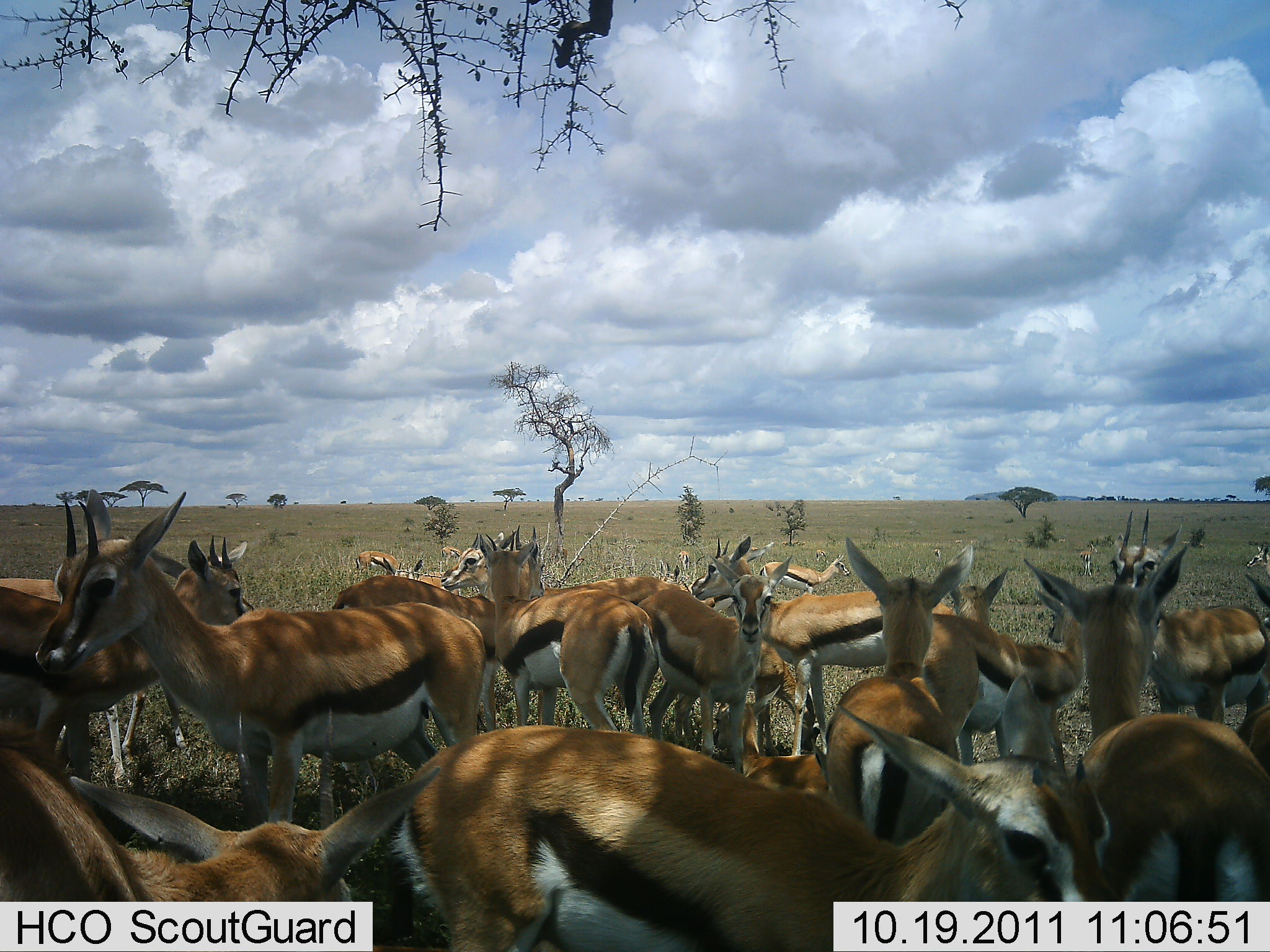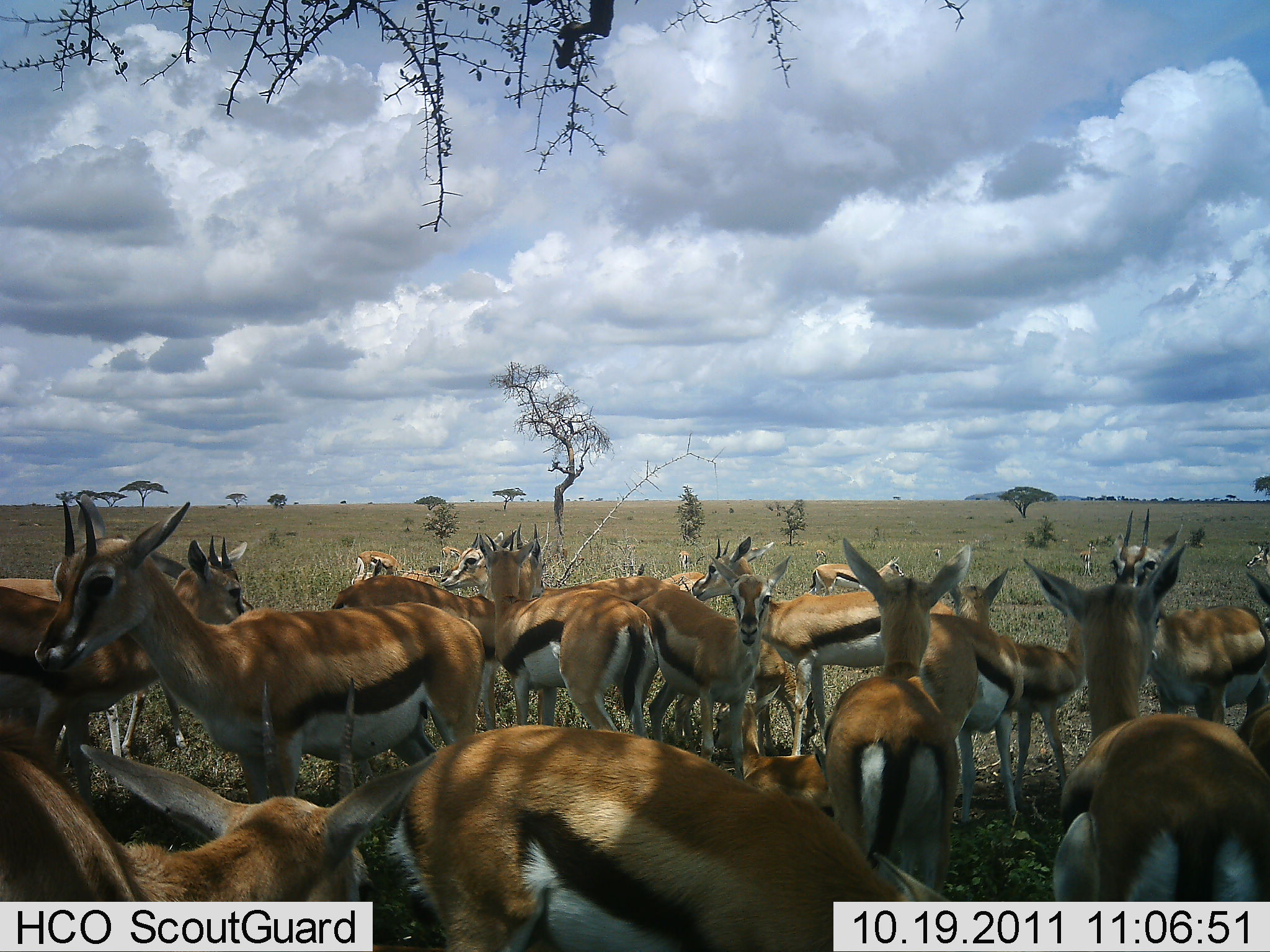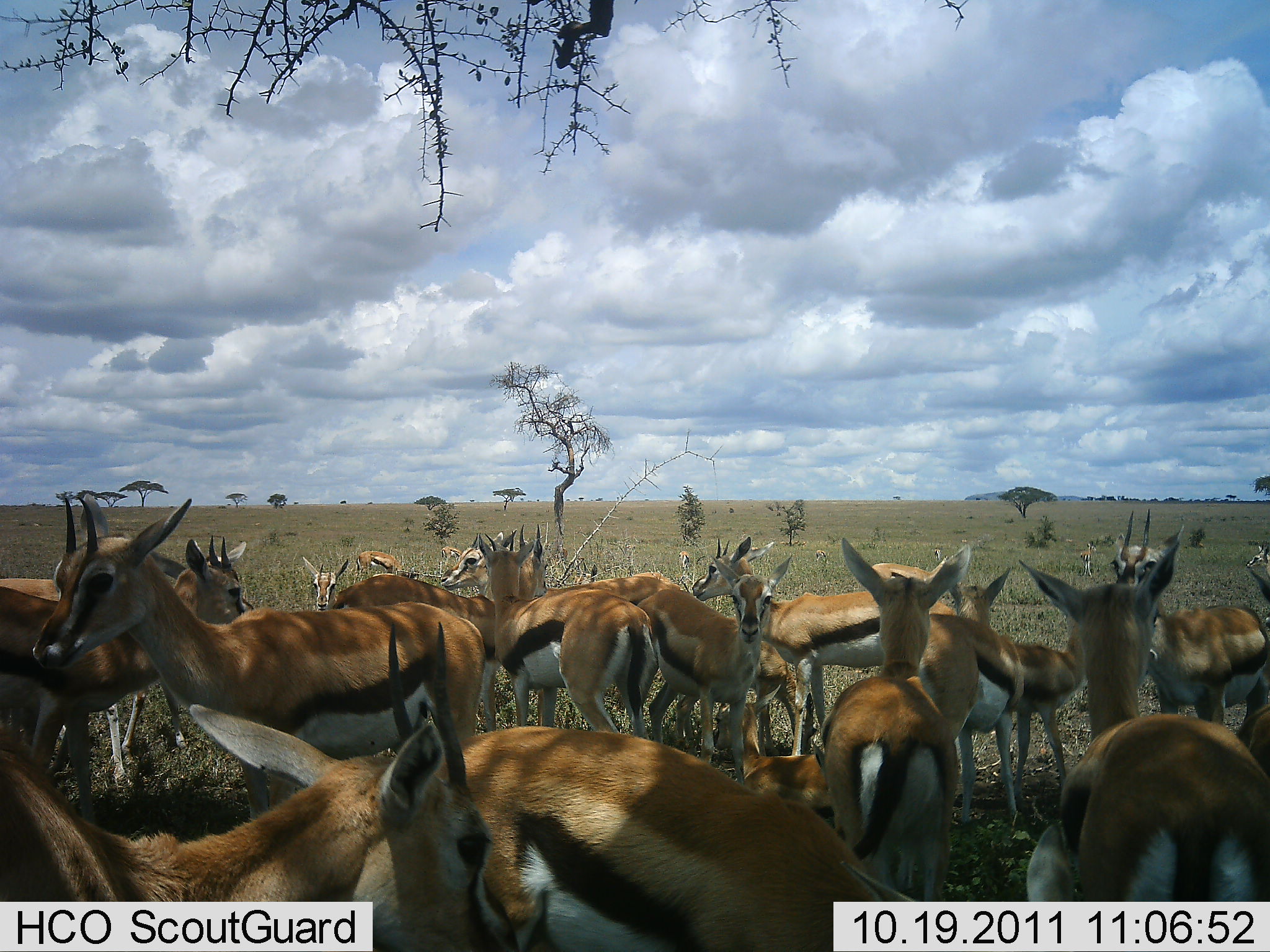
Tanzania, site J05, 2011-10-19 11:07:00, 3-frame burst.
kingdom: Animalia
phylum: Chordata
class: Mammalia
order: Artiodactyla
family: Bovidae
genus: Eudorcas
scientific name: Eudorcas thomsonii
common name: thomson's gazelle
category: gazellethomsons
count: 11-50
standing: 83%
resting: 33%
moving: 8%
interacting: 25%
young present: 8%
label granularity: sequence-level